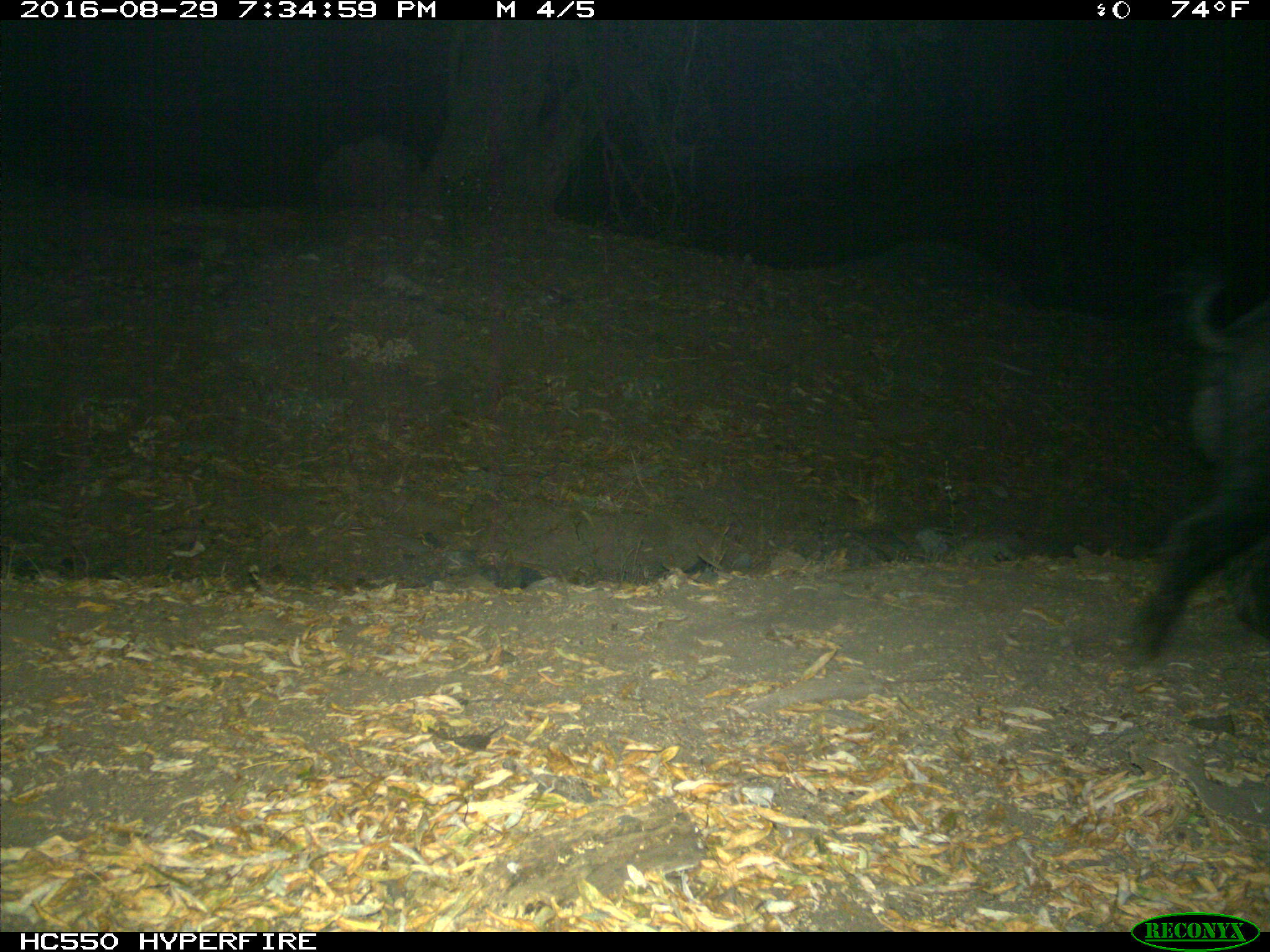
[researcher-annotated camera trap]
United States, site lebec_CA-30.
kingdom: Animalia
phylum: Chordata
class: Mammalia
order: Artiodactyla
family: Suidae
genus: Sus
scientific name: Sus scrofa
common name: wild boar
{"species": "Sus scrofa (wild boar)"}